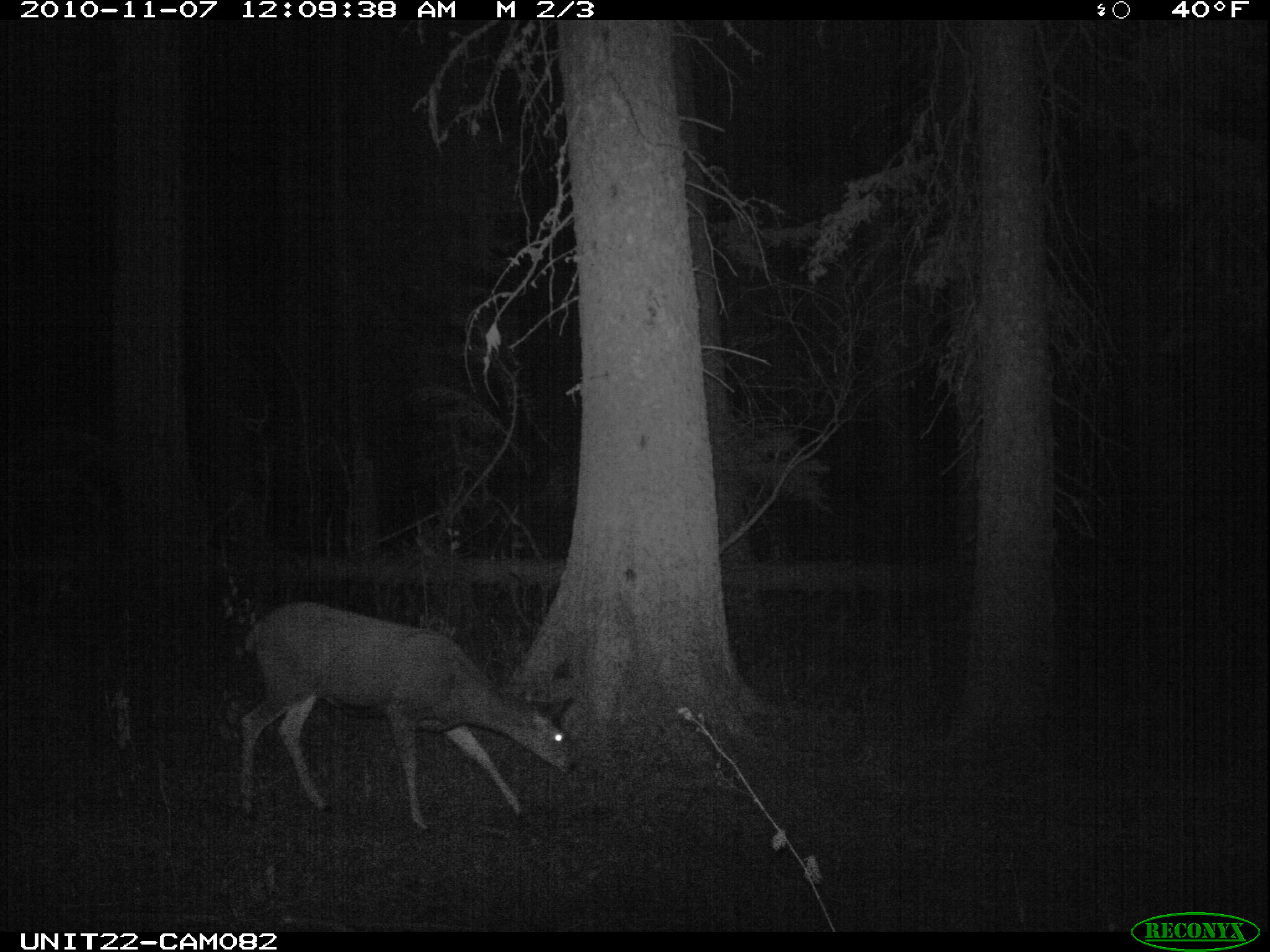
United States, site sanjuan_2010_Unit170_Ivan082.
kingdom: Animalia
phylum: Chordata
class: Mammalia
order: Artiodactyla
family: Cervidae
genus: Odocoileus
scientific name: Odocoileus hemionus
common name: mule deer